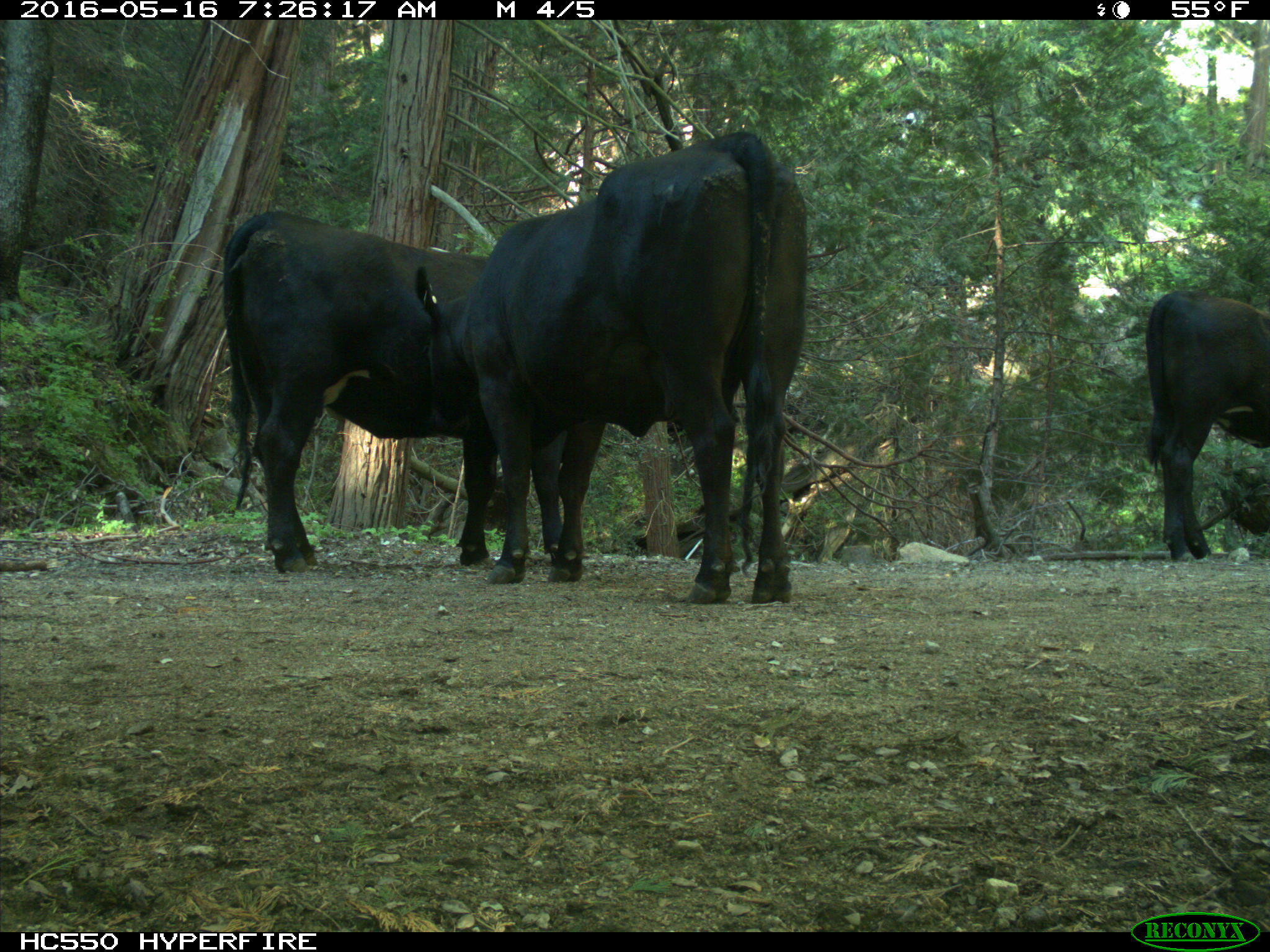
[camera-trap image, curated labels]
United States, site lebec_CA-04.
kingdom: Animalia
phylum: Chordata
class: Mammalia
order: Artiodactyla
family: Bovidae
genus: Bos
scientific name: Bos taurus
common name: domestic cow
Bos taurus (domestic cow).